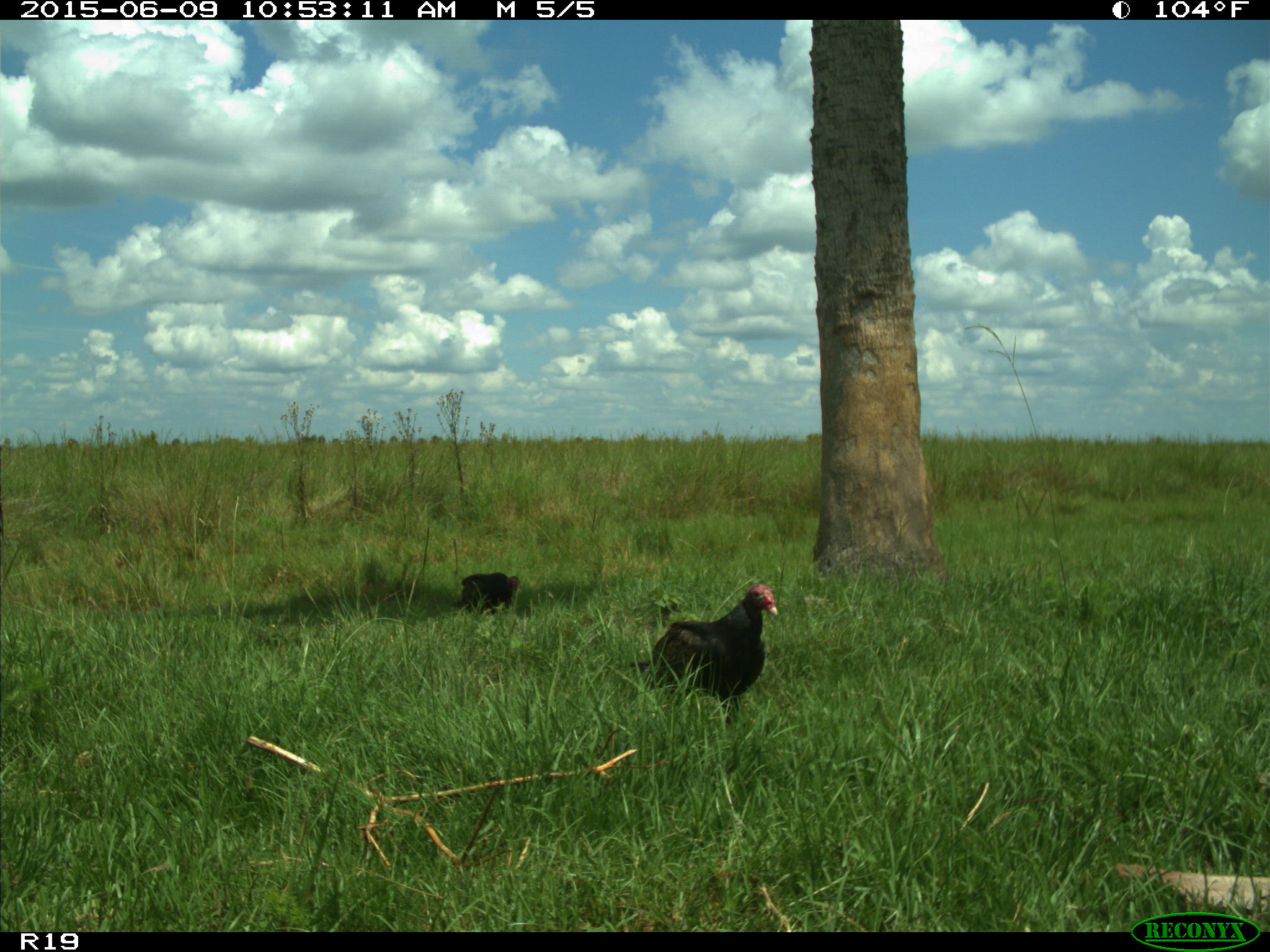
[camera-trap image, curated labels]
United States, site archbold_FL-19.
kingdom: Animalia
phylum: Chordata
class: Aves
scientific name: Aves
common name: birds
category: unidentified bird